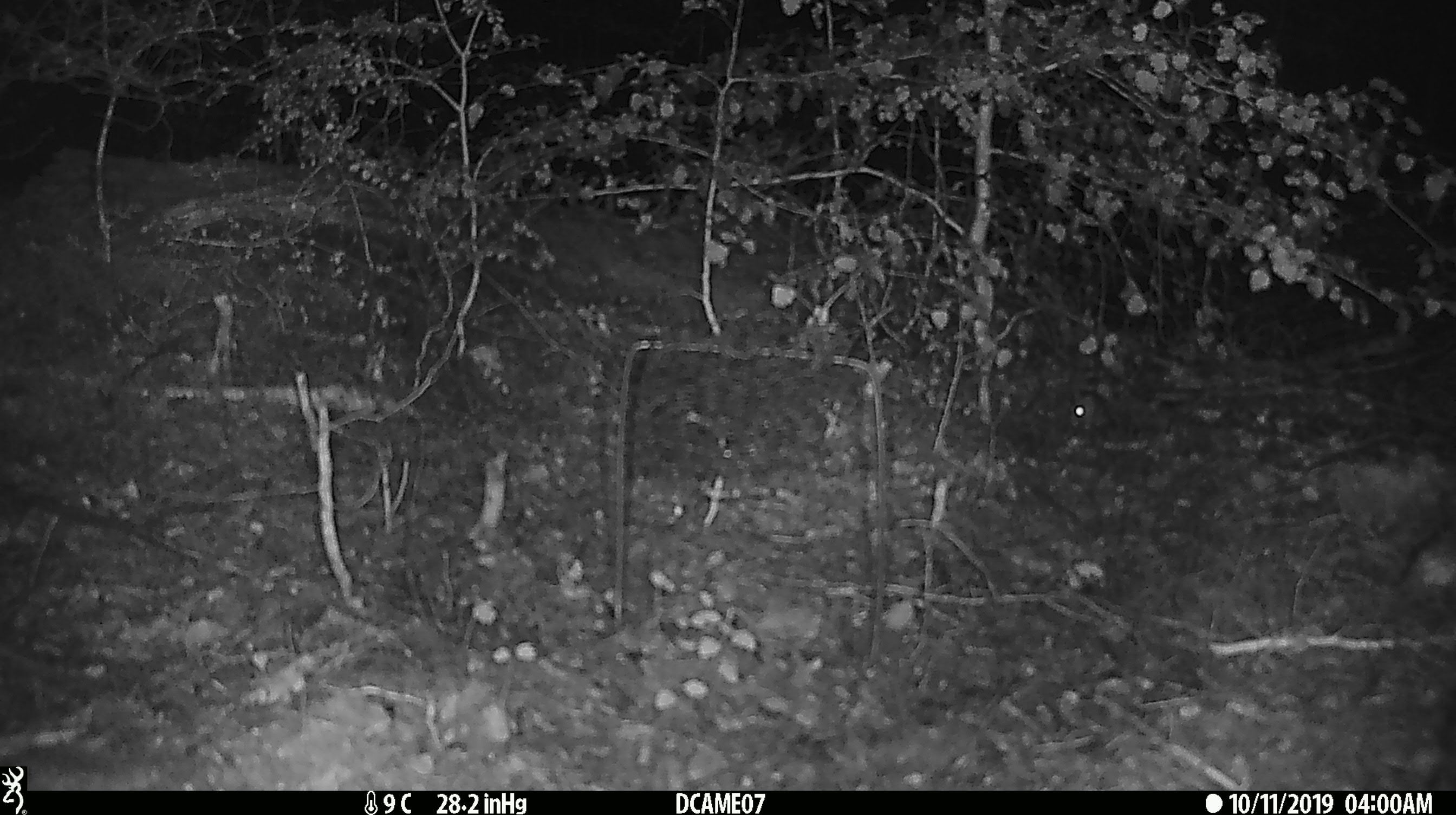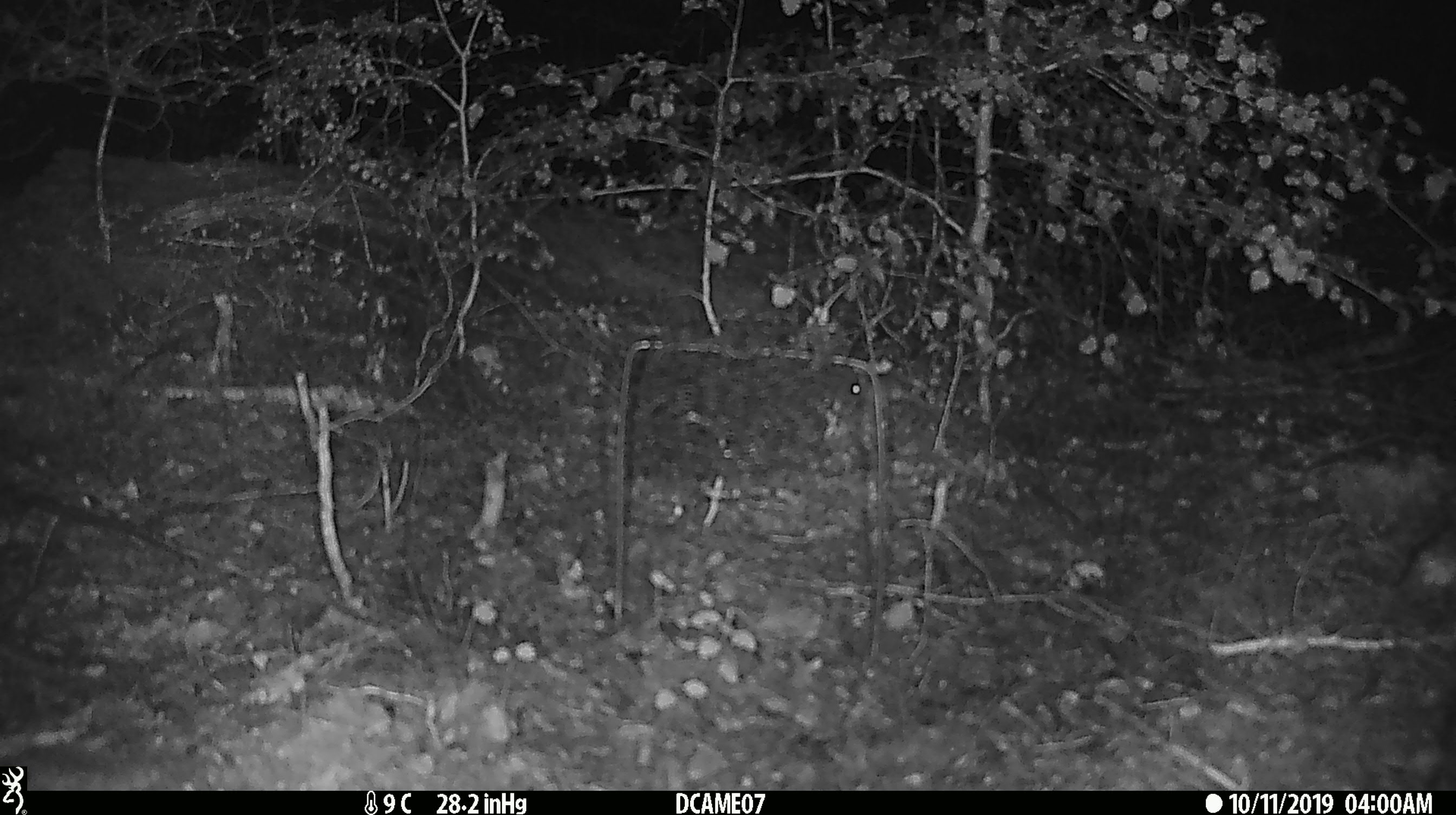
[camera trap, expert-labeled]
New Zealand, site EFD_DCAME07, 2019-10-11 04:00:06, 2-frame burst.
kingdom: Animalia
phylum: Chordata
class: Mammalia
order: Rodentia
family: Muridae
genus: Mus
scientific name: Mus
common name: mouse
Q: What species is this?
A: Mouse (Mus).